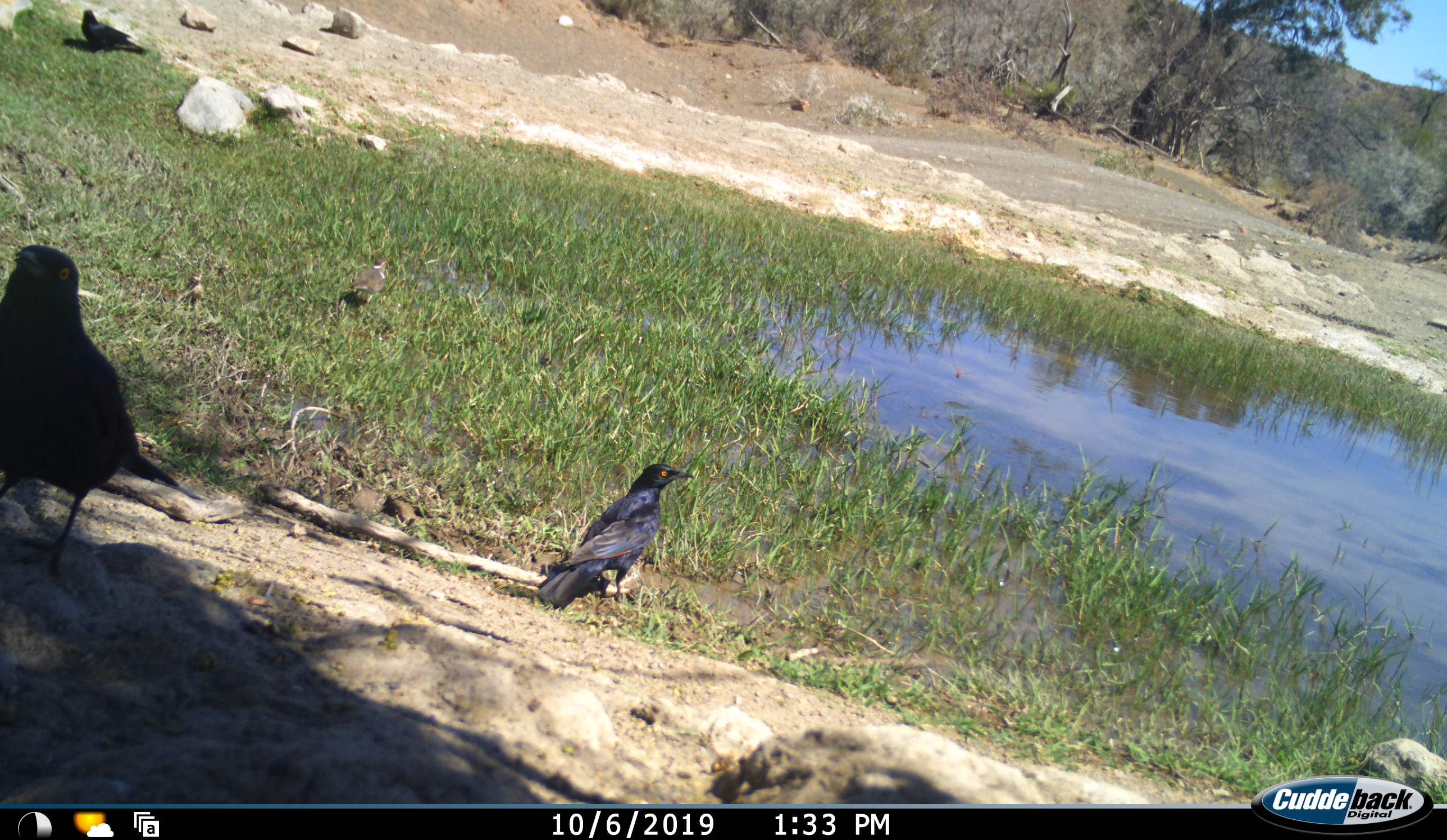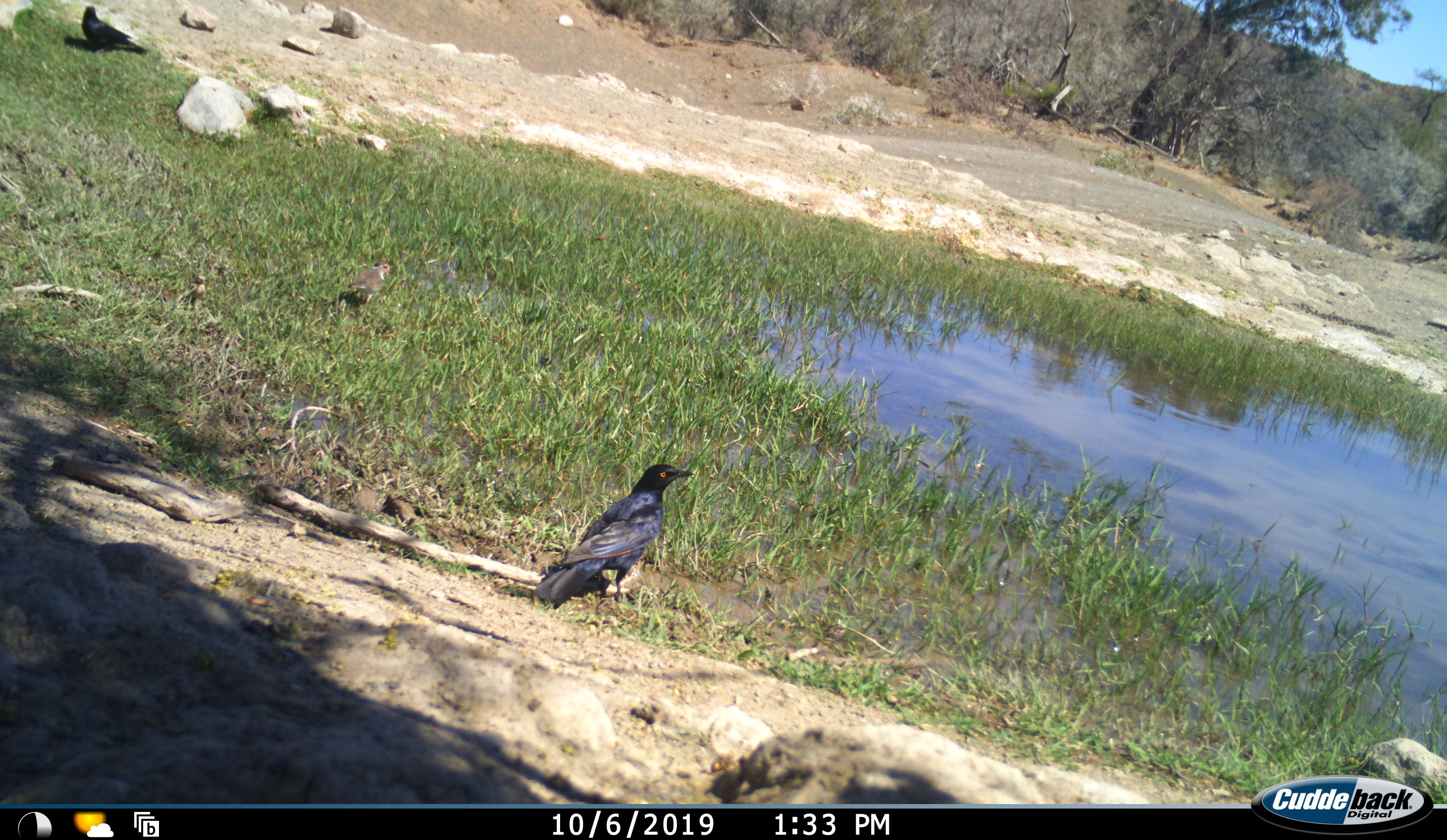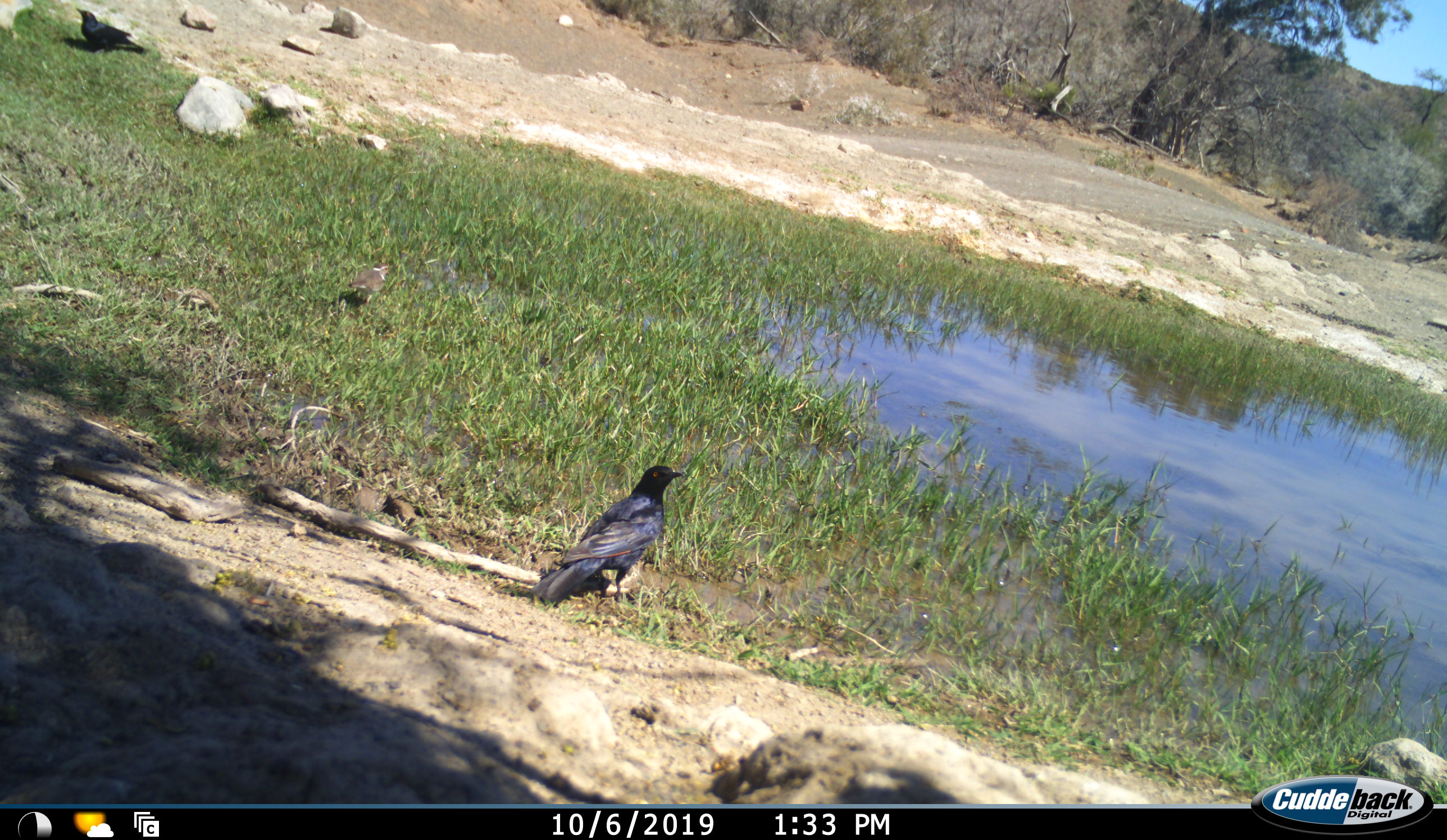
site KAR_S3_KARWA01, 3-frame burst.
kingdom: Animalia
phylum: Chordata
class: Aves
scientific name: Aves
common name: bird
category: birdother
Birdother (bird) (Aves), count 4. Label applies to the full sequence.